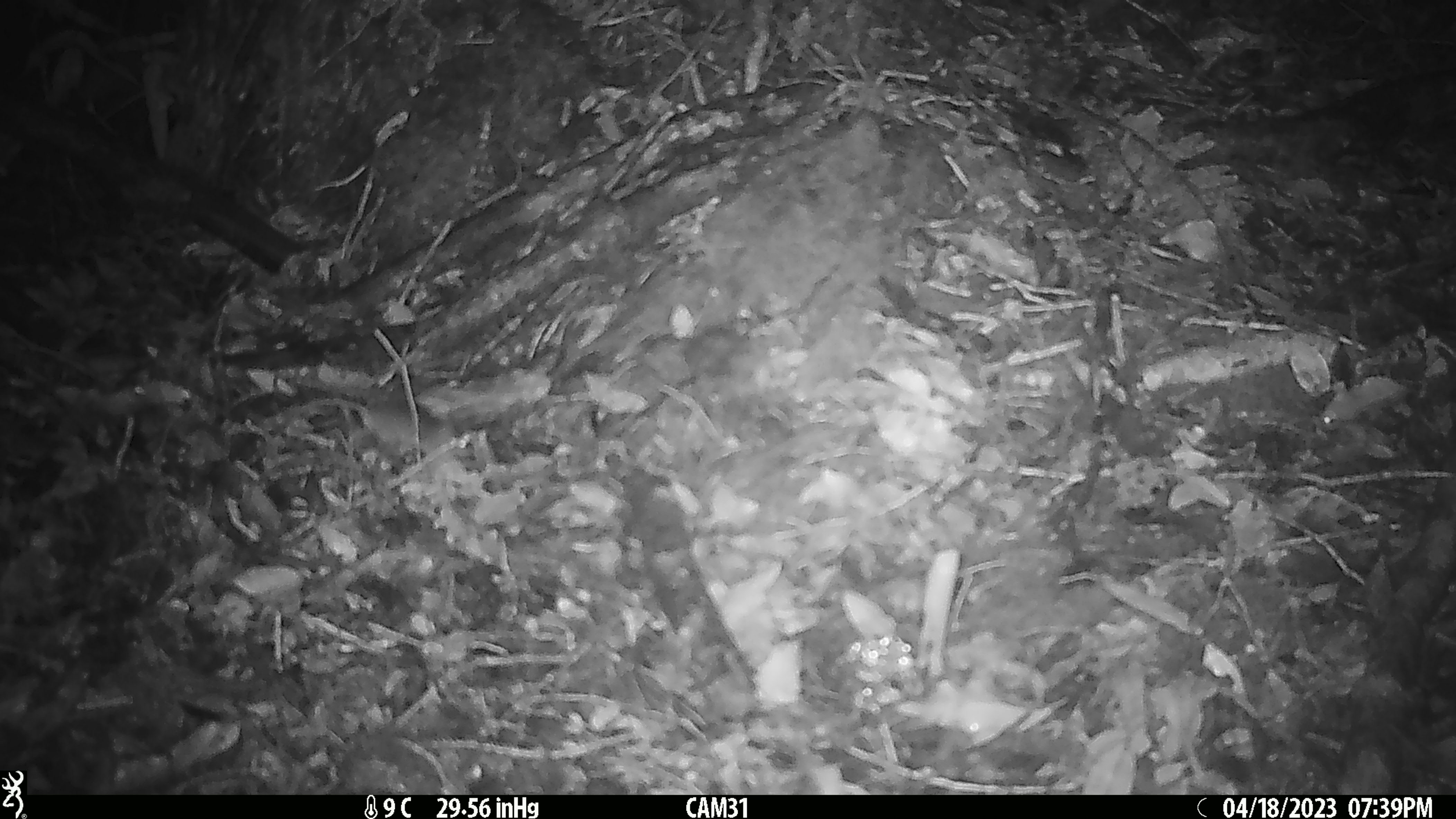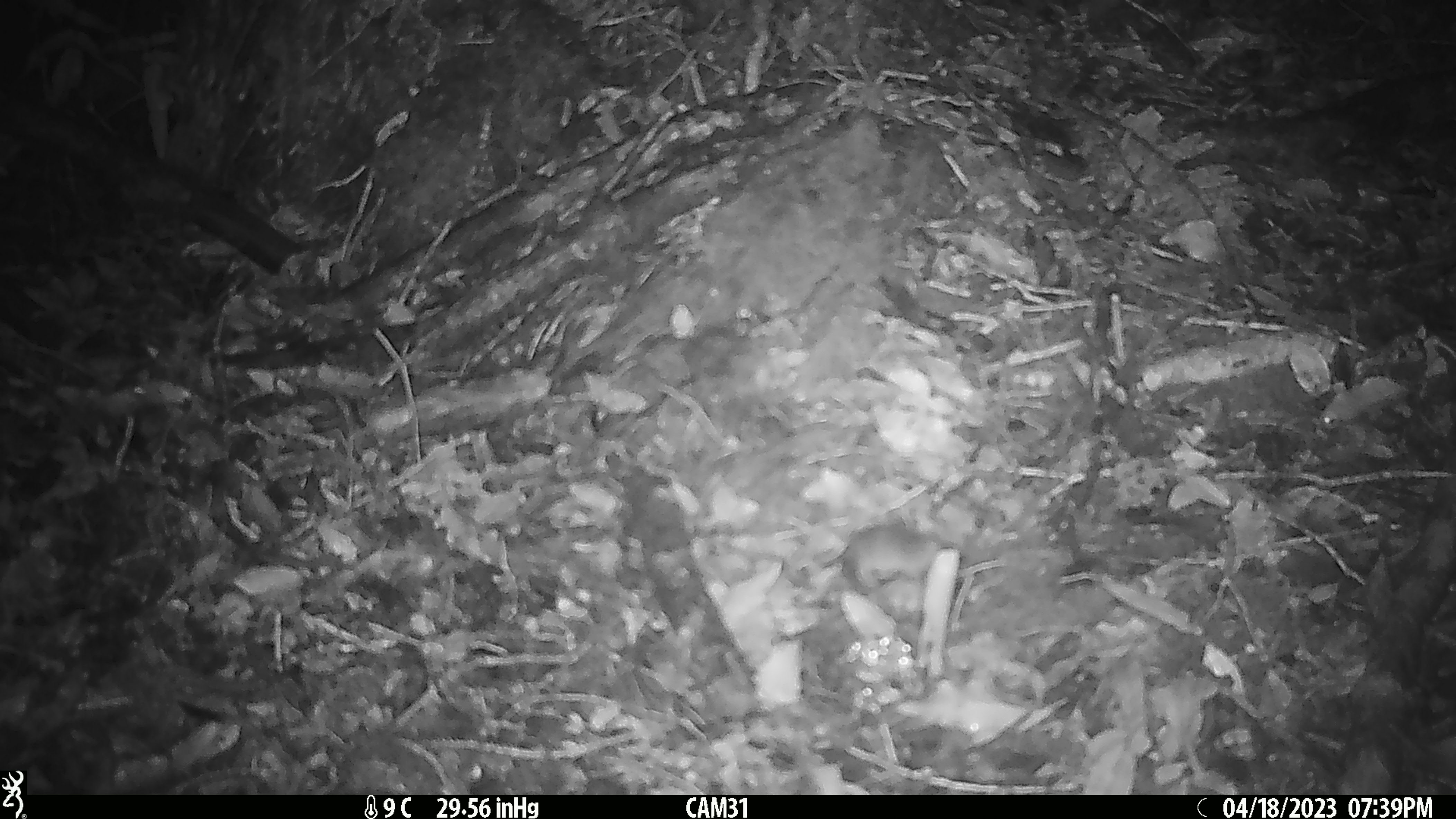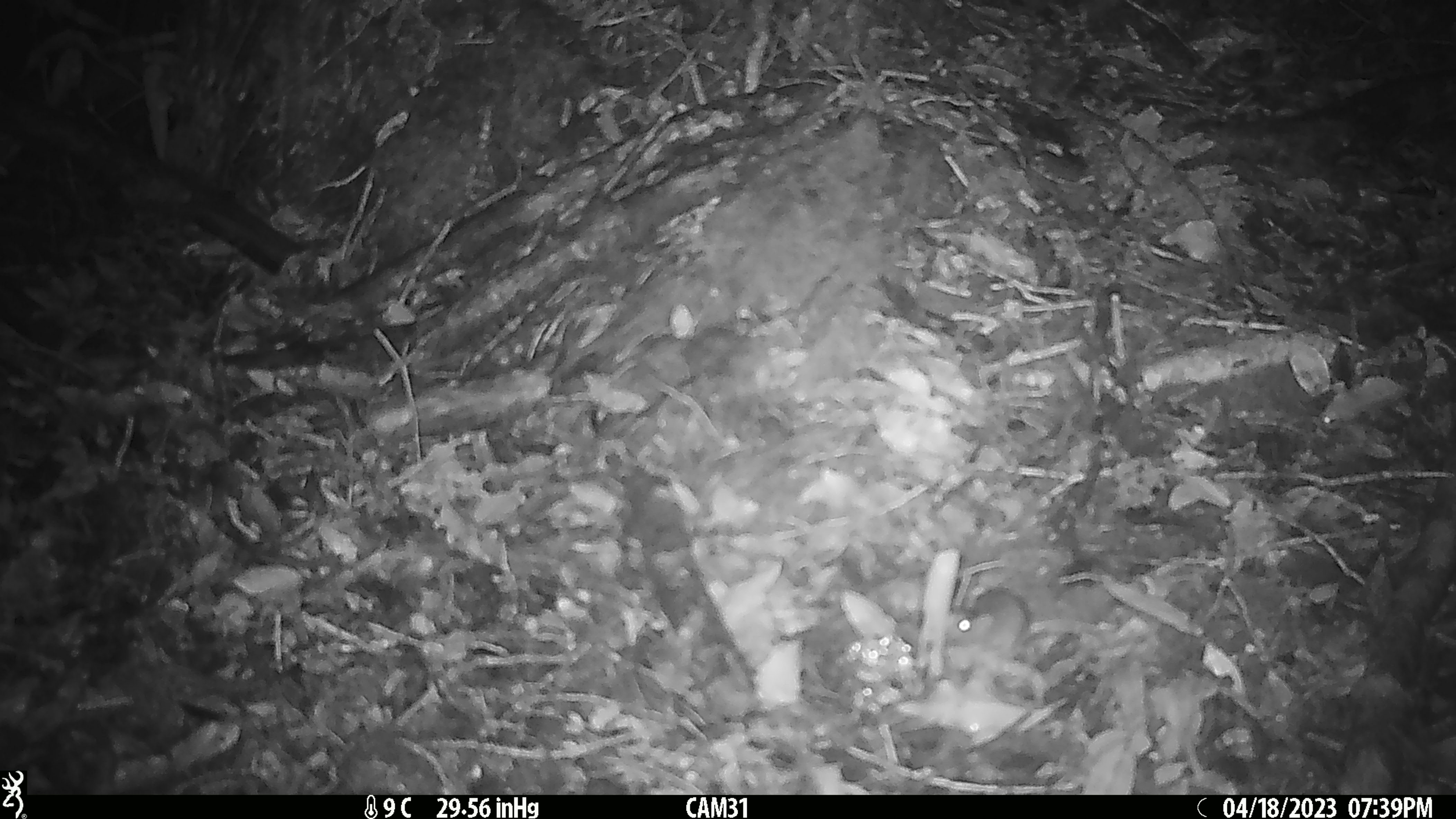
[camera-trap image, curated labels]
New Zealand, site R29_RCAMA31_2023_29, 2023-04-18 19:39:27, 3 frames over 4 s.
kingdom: Animalia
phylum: Chordata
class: Mammalia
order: Rodentia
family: Muridae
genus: Mus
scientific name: Mus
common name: mouse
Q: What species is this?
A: Mouse (Mus).